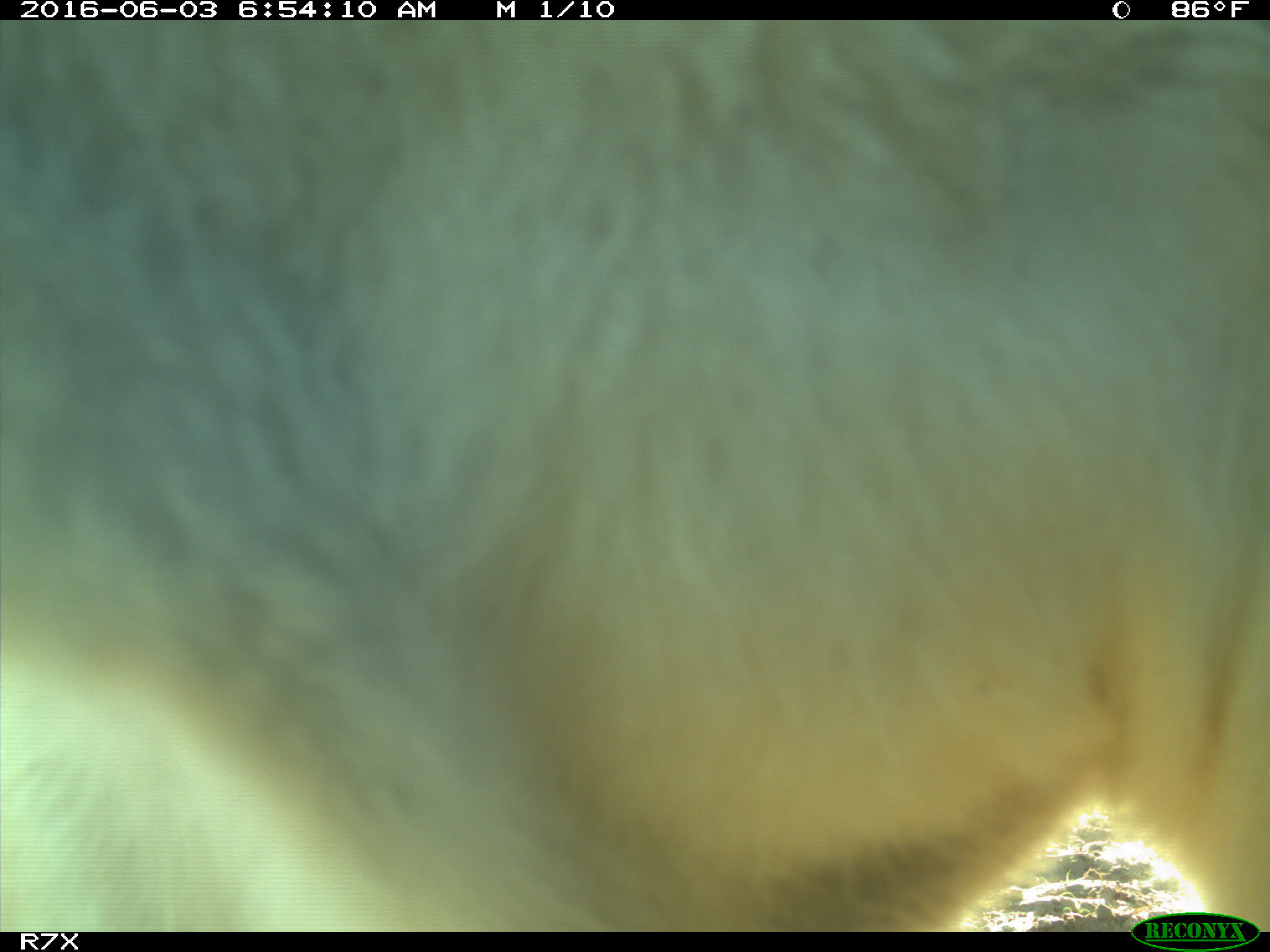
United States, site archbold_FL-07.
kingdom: Animalia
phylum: Chordata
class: Mammalia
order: Artiodactyla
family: Bovidae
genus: Bos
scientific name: Bos taurus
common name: domestic cow